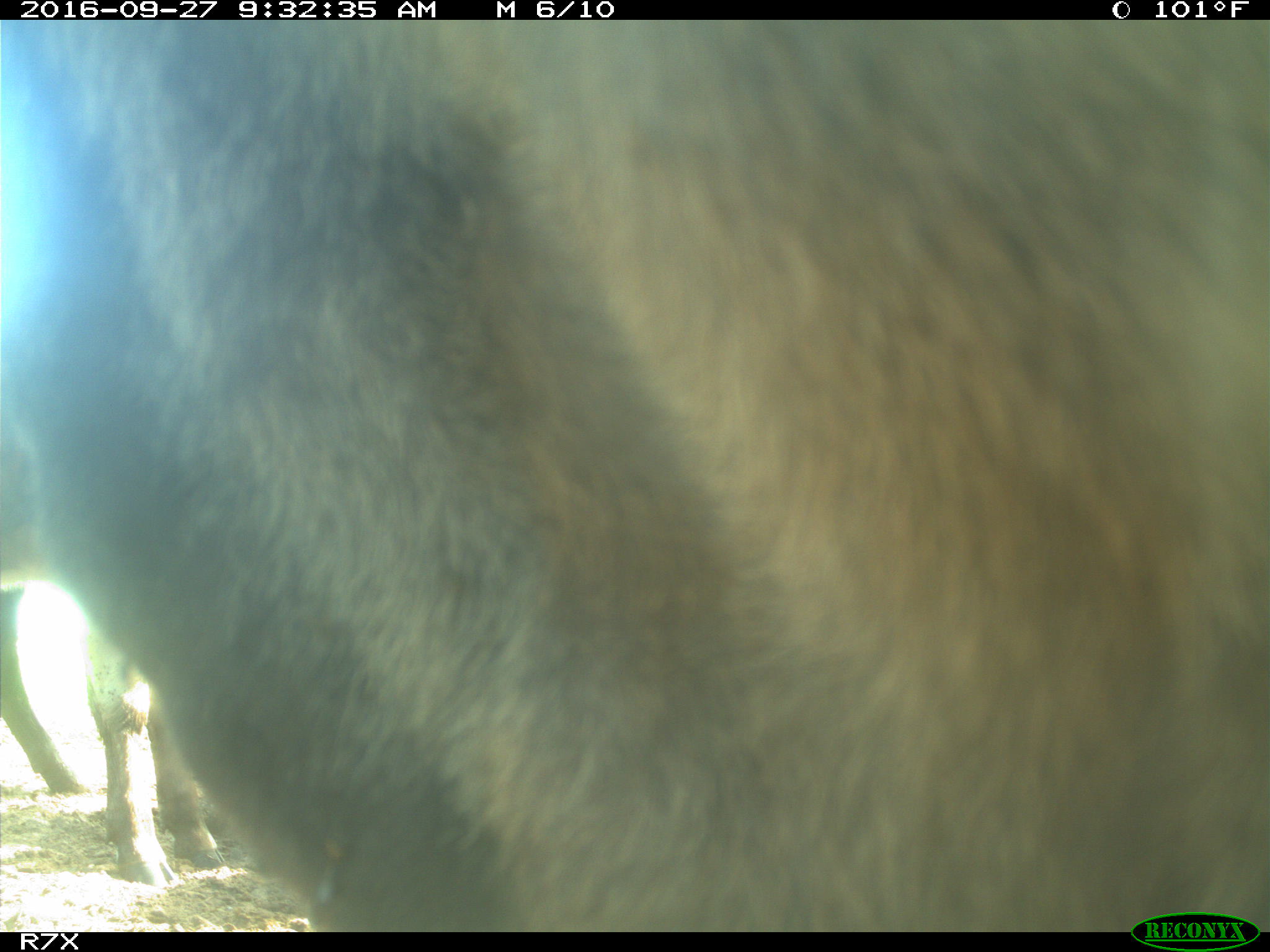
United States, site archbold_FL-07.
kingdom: Animalia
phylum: Chordata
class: Mammalia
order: Artiodactyla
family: Bovidae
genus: Bos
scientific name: Bos taurus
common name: domestic cow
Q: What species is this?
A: Bos taurus (domestic cow).